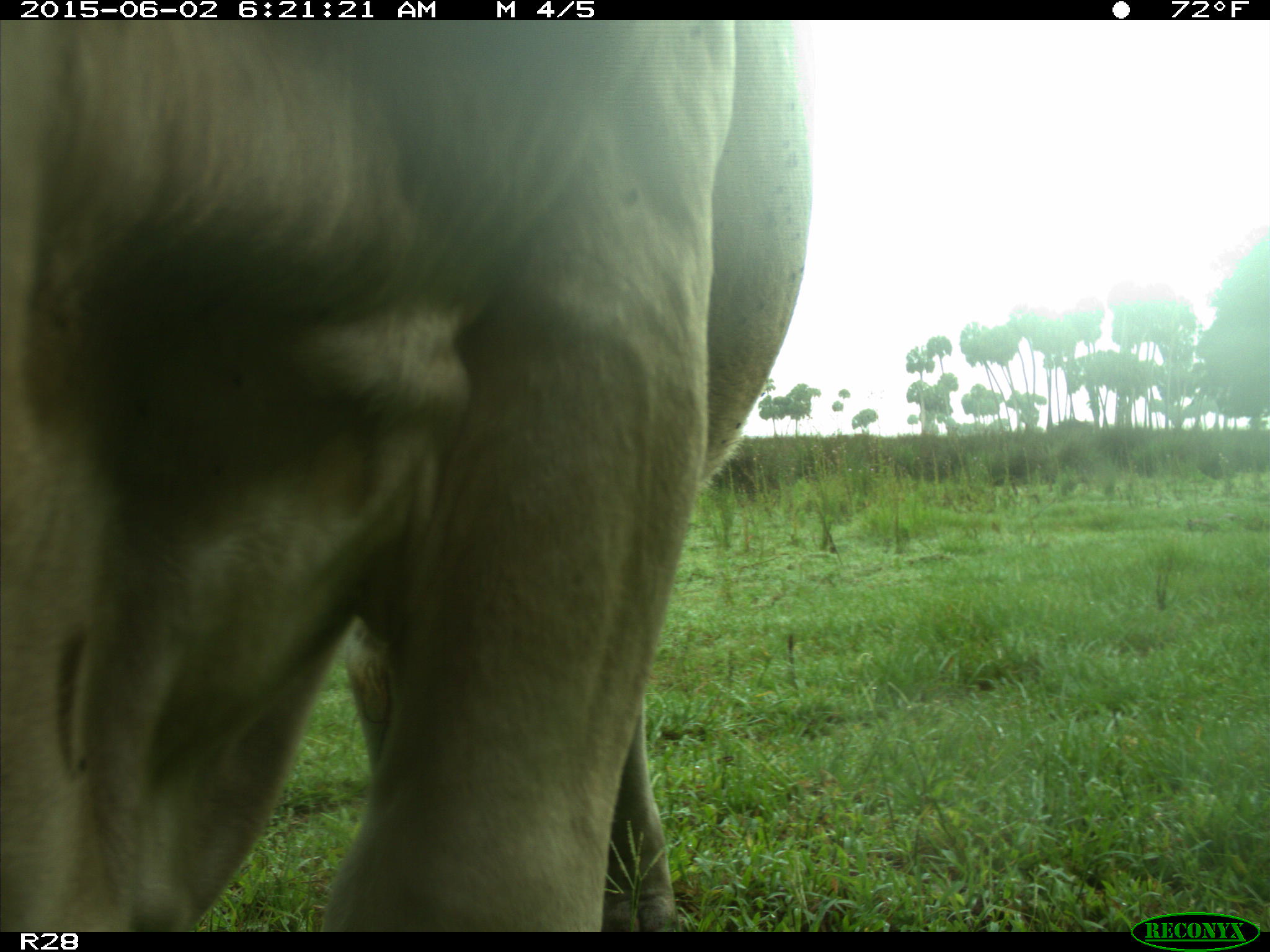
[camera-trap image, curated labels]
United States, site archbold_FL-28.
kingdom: Animalia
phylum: Chordata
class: Mammalia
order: Artiodactyla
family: Bovidae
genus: Bos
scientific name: Bos taurus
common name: domestic cow